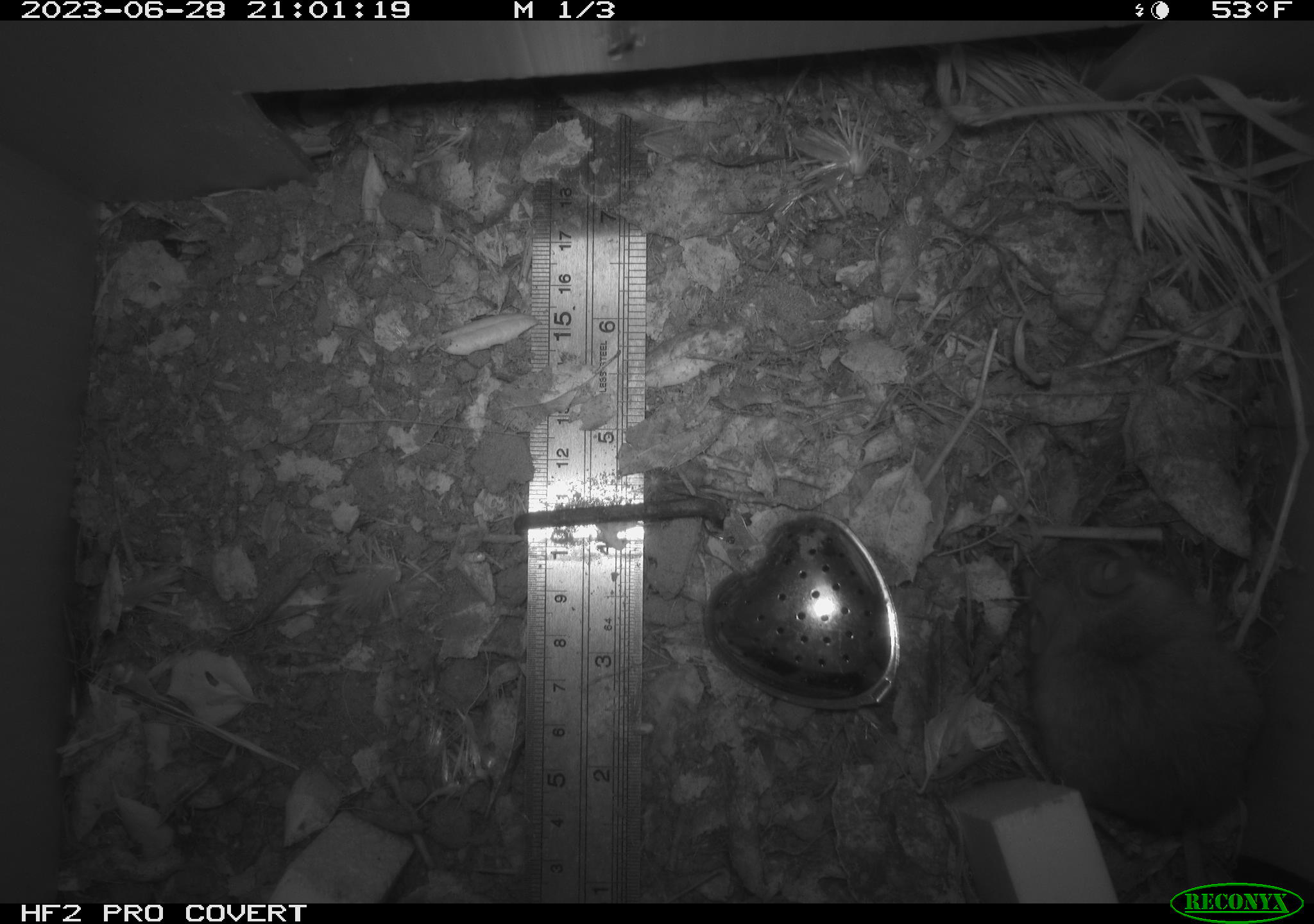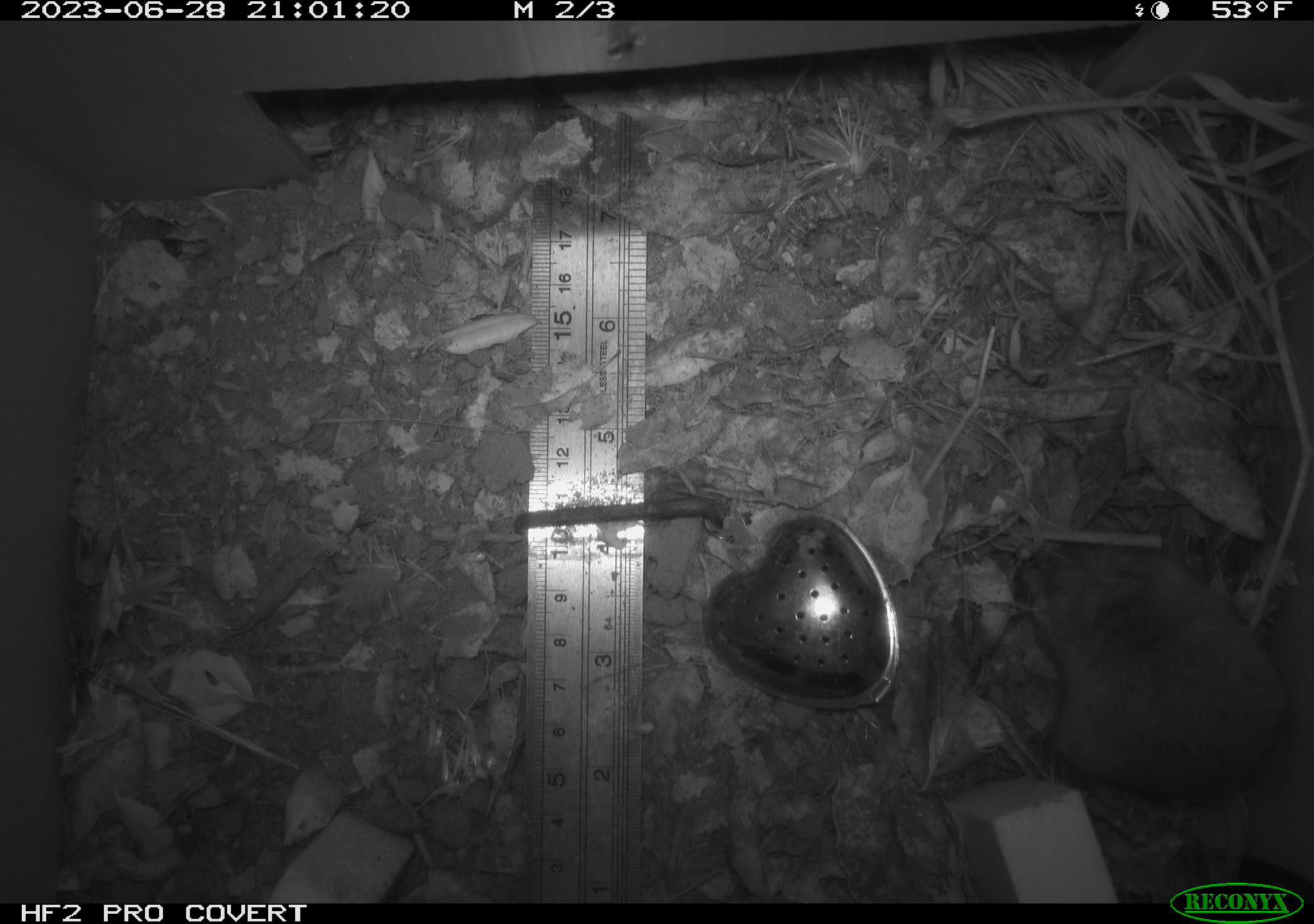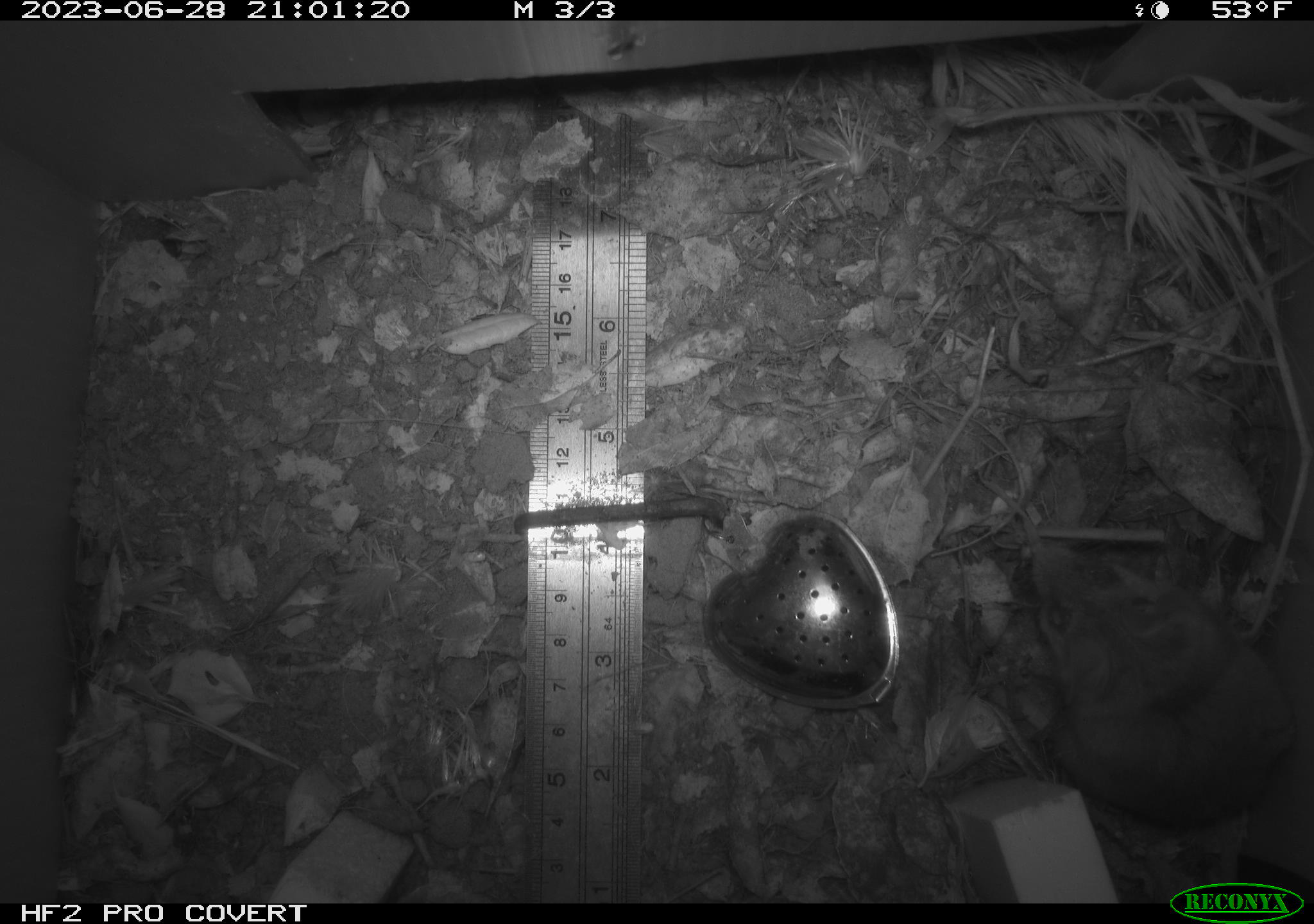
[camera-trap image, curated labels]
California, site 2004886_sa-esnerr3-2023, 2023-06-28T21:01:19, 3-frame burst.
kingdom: Animalia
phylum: Chordata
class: Mammalia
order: Rodentia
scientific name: Rodentia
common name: mouse species